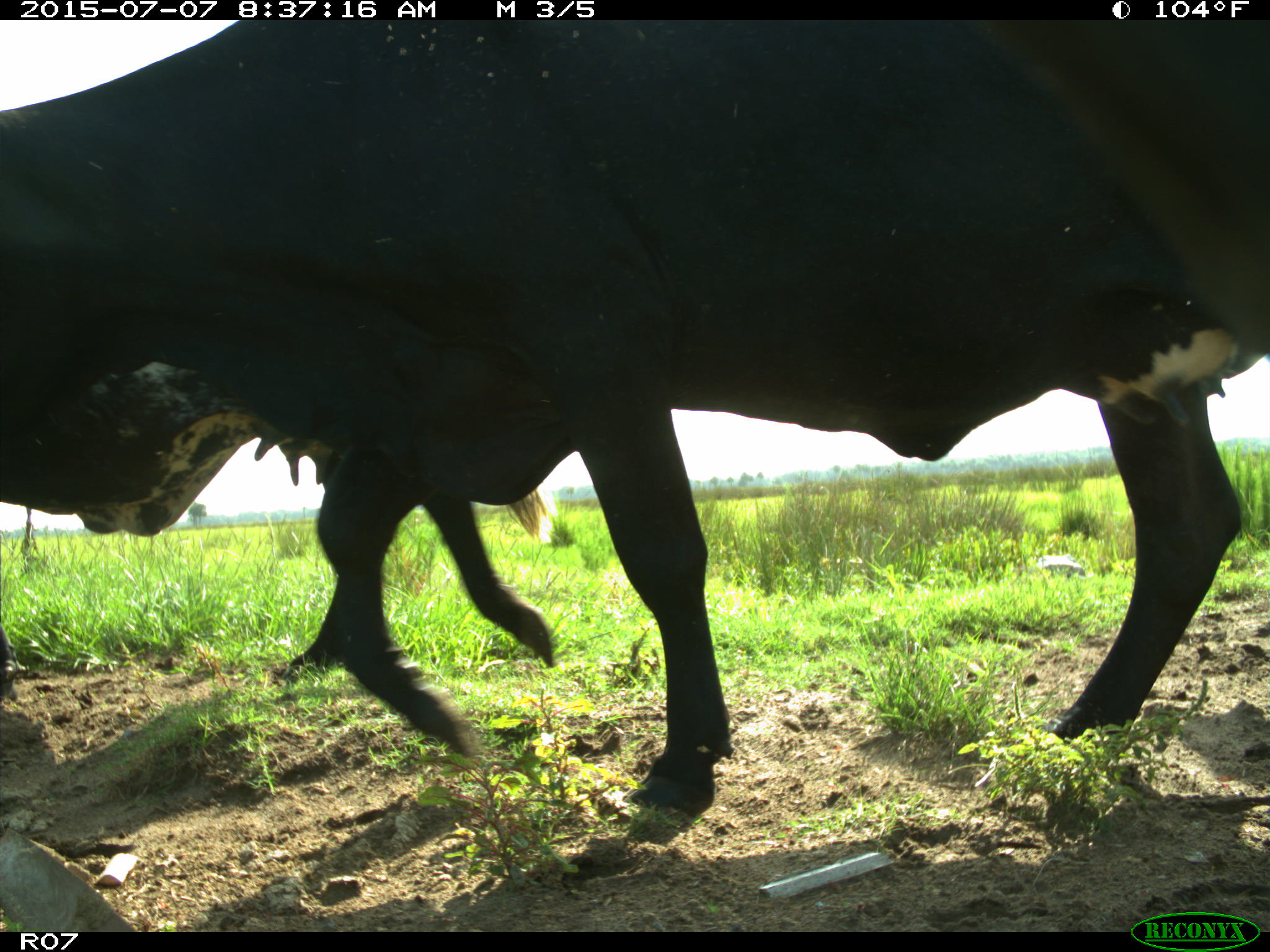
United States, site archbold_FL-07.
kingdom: Animalia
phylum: Chordata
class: Mammalia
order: Artiodactyla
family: Bovidae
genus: Bos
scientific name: Bos taurus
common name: domestic cow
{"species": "Bos taurus (domestic cow)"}